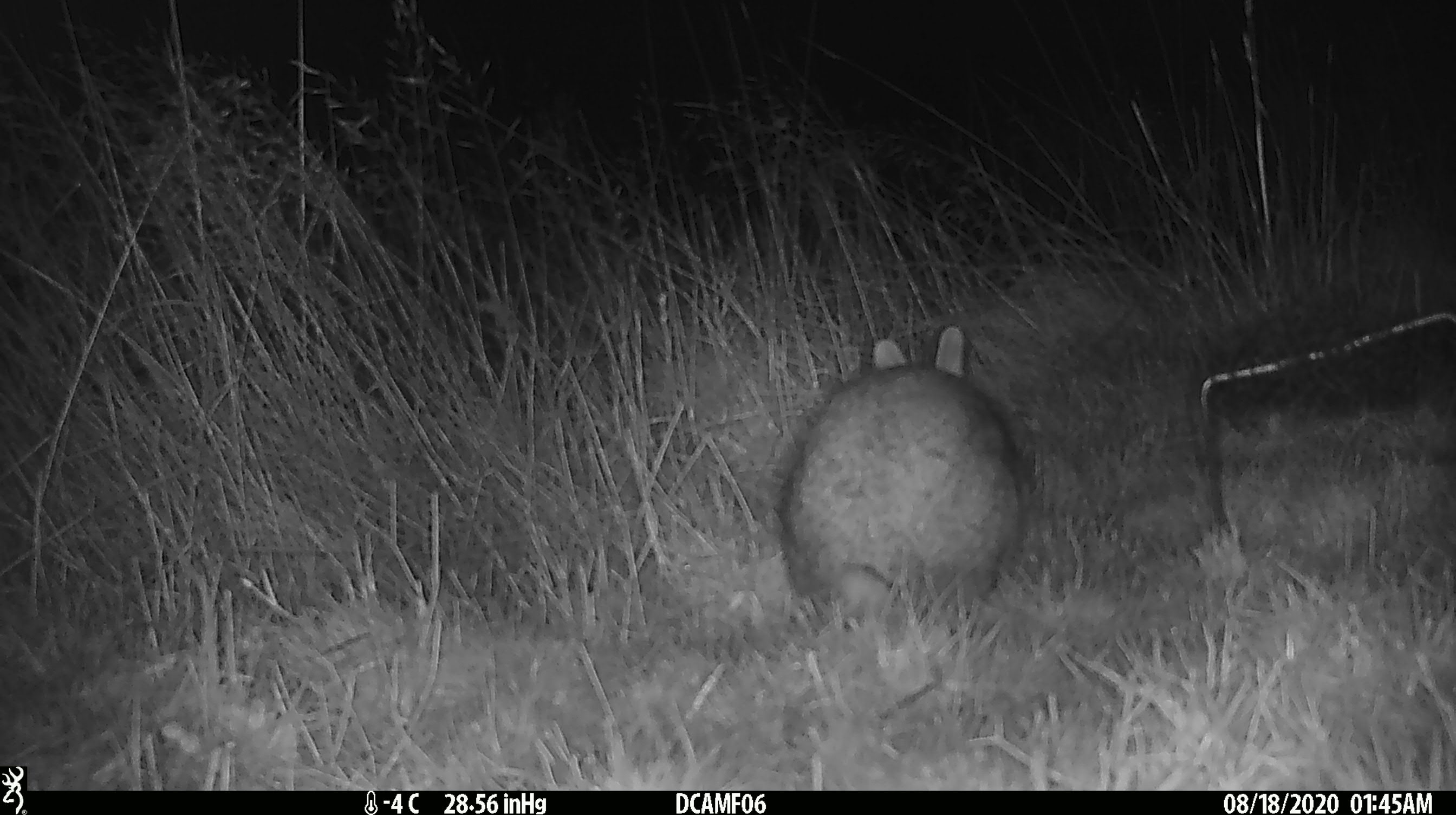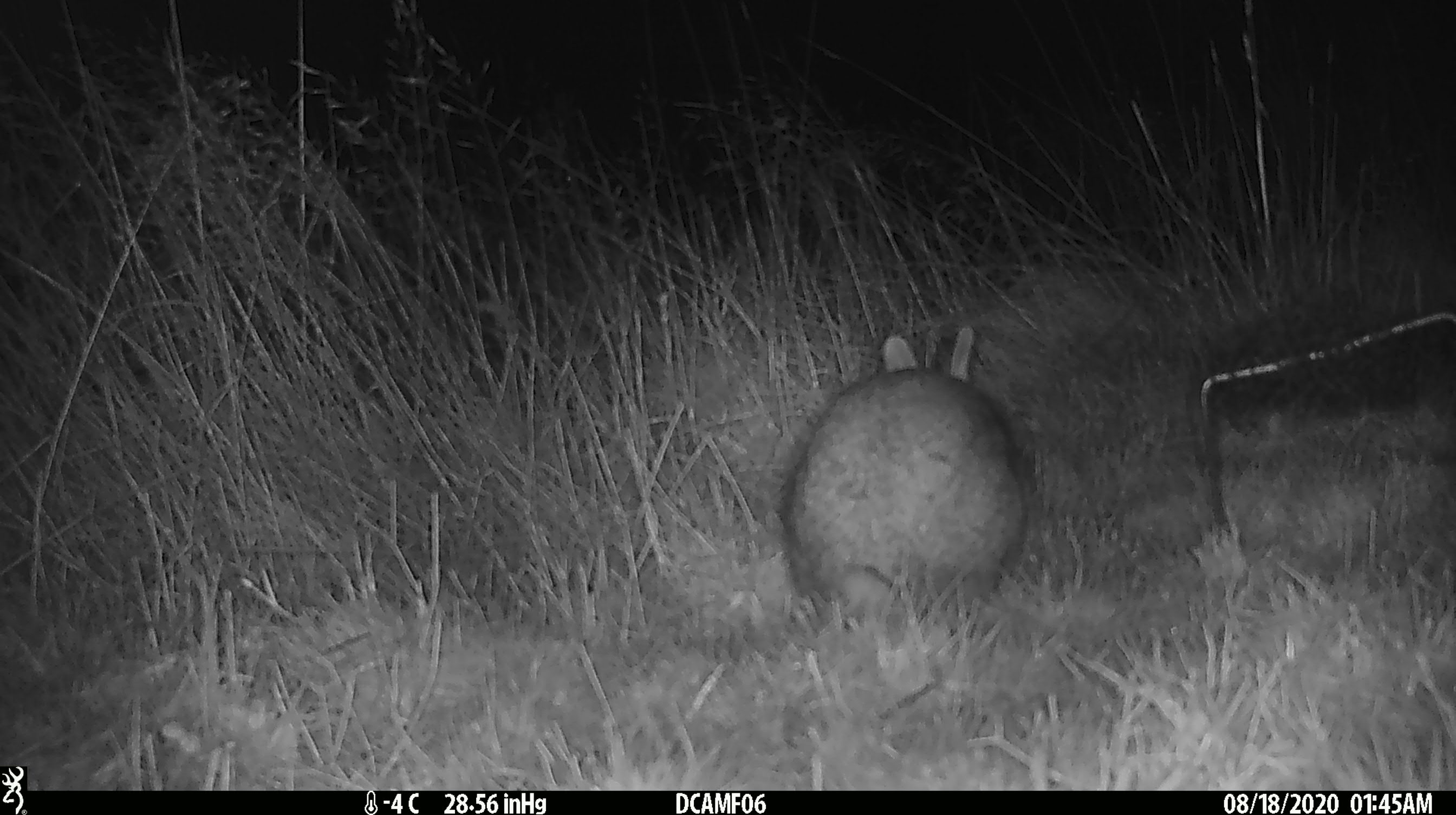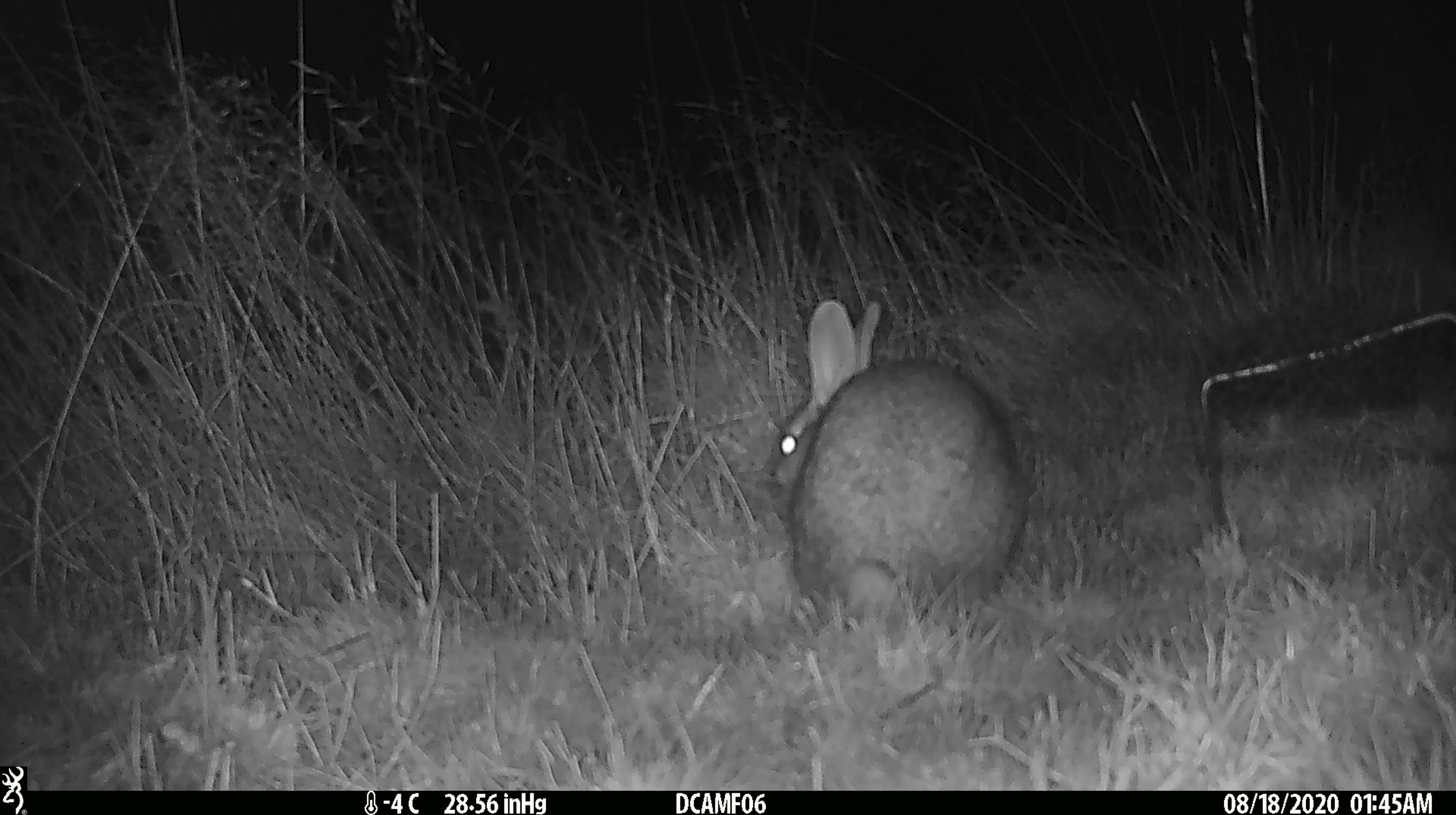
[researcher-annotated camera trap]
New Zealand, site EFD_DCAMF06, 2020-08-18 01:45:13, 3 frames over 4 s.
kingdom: Animalia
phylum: Chordata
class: Mammalia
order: Lagomorpha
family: Leporidae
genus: Oryctolagus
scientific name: Oryctolagus cuniculus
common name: european rabbit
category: rabbit